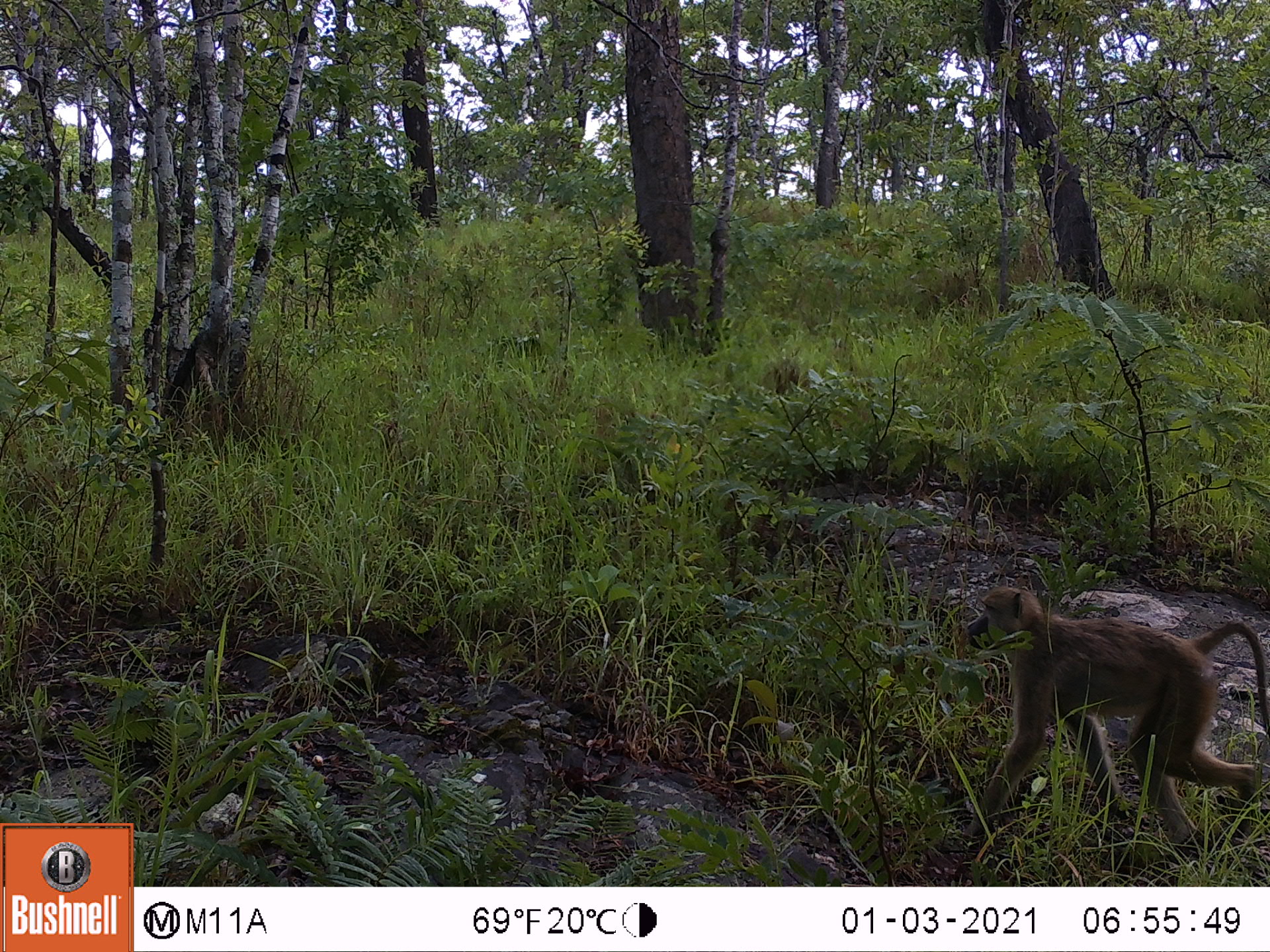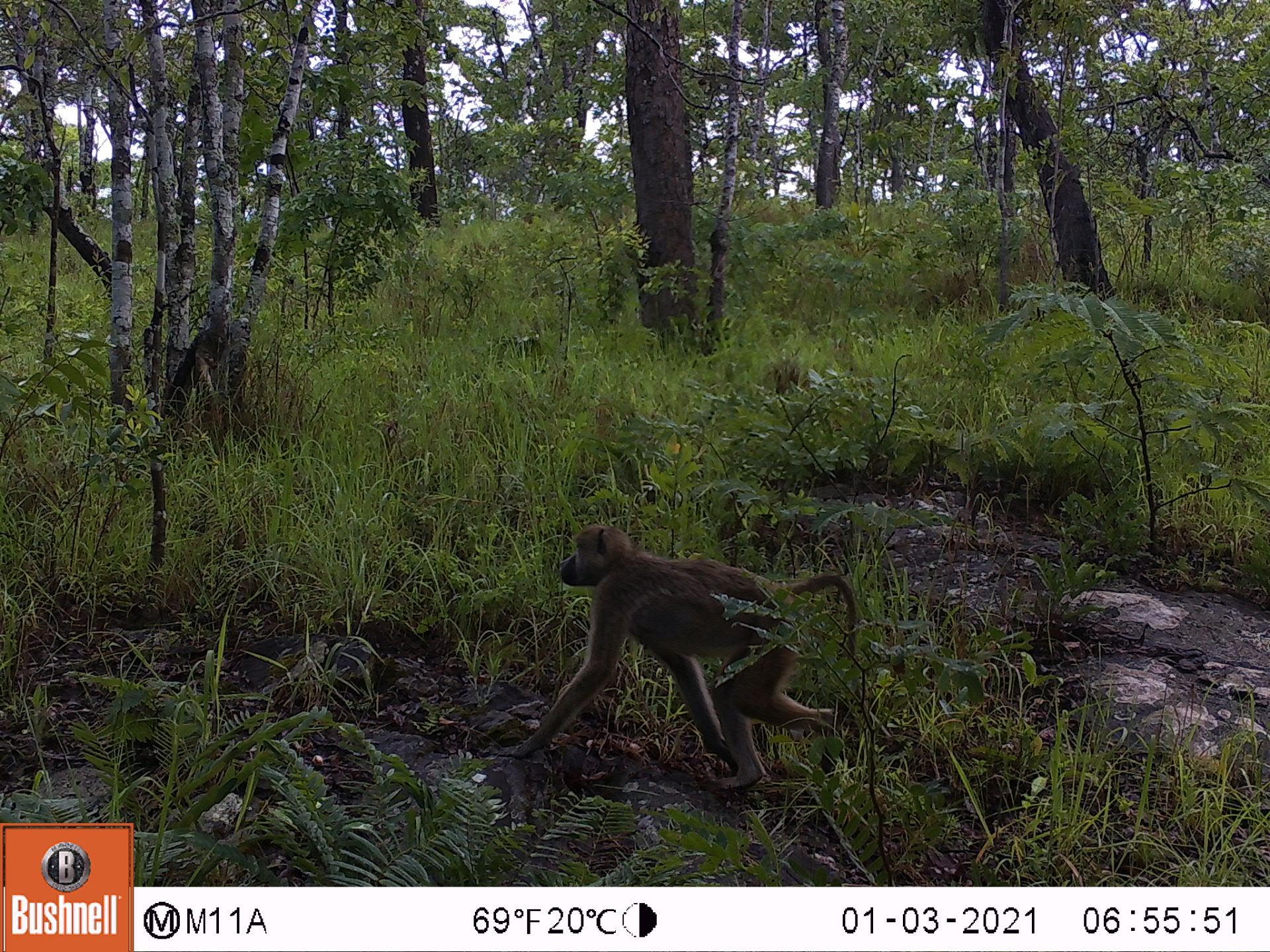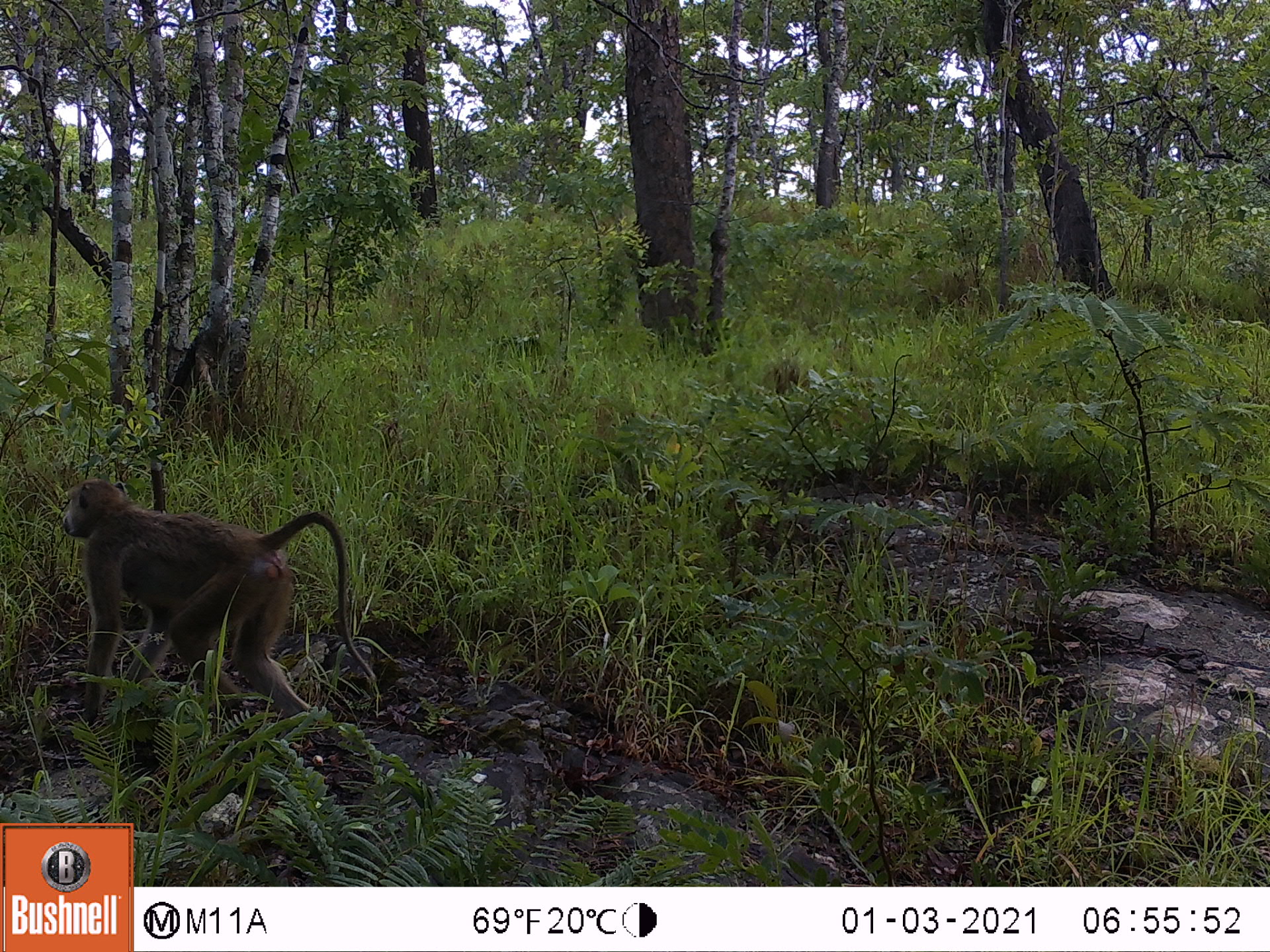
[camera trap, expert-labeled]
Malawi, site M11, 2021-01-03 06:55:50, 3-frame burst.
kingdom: Animalia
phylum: Chordata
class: Mammalia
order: Primates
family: Cercopithecidae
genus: Papio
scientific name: Papio cynocephalus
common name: yellow baboon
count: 1